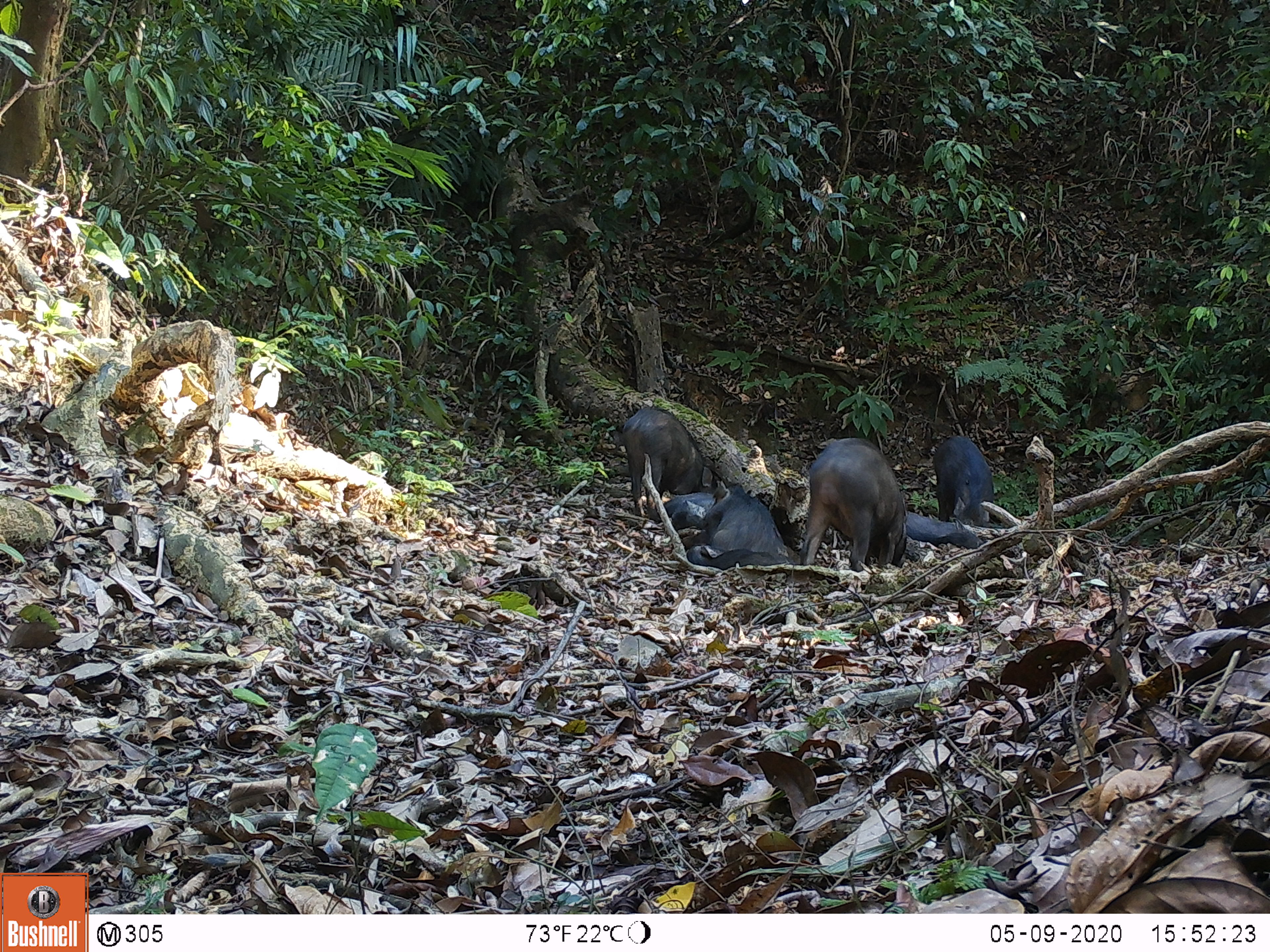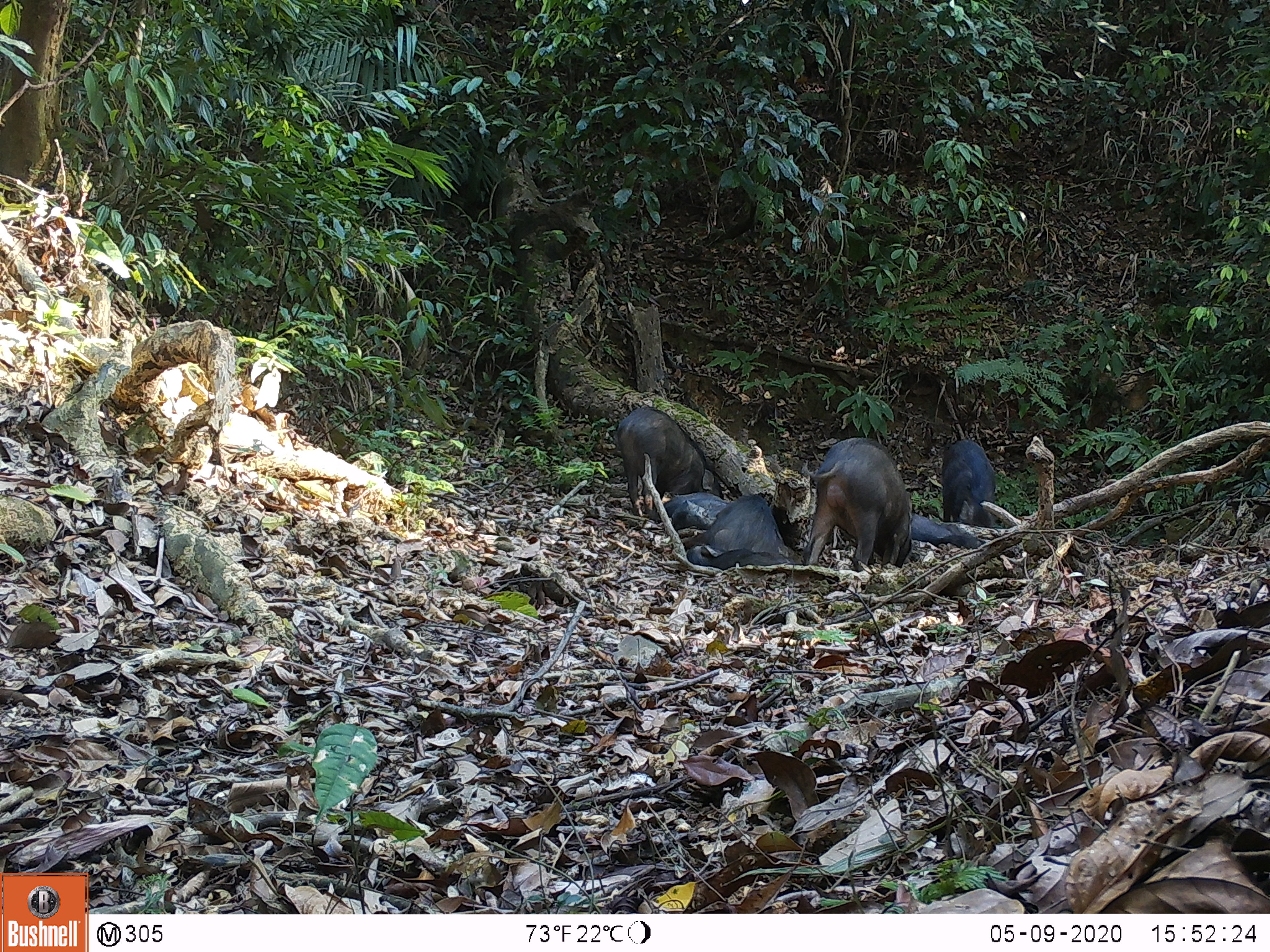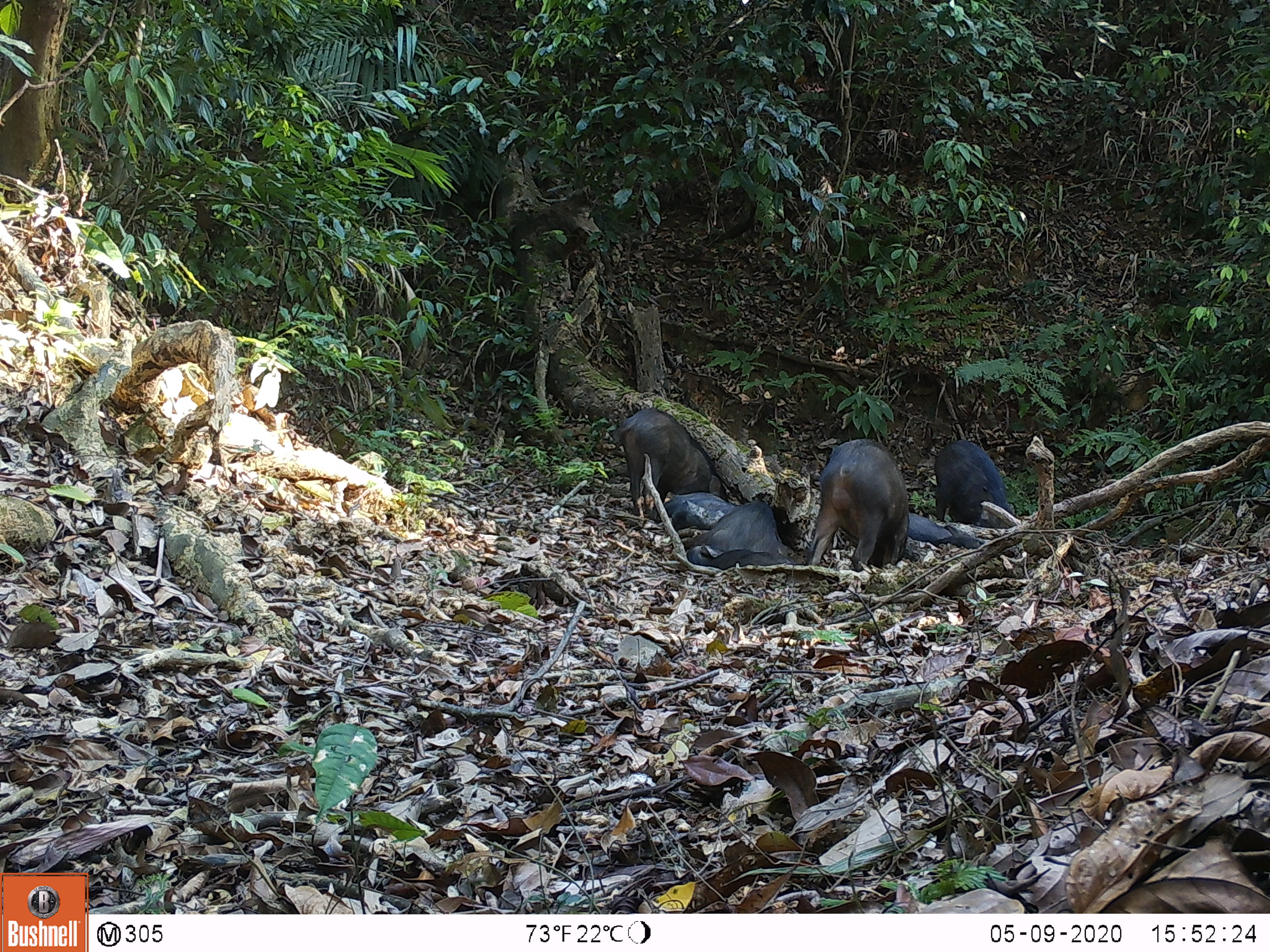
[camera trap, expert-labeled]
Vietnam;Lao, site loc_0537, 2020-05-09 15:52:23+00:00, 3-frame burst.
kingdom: Animalia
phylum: Chordata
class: Mammalia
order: Artiodactyla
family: Suidae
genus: Sus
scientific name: Sus scrofa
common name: eurasian wild pig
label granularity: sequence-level